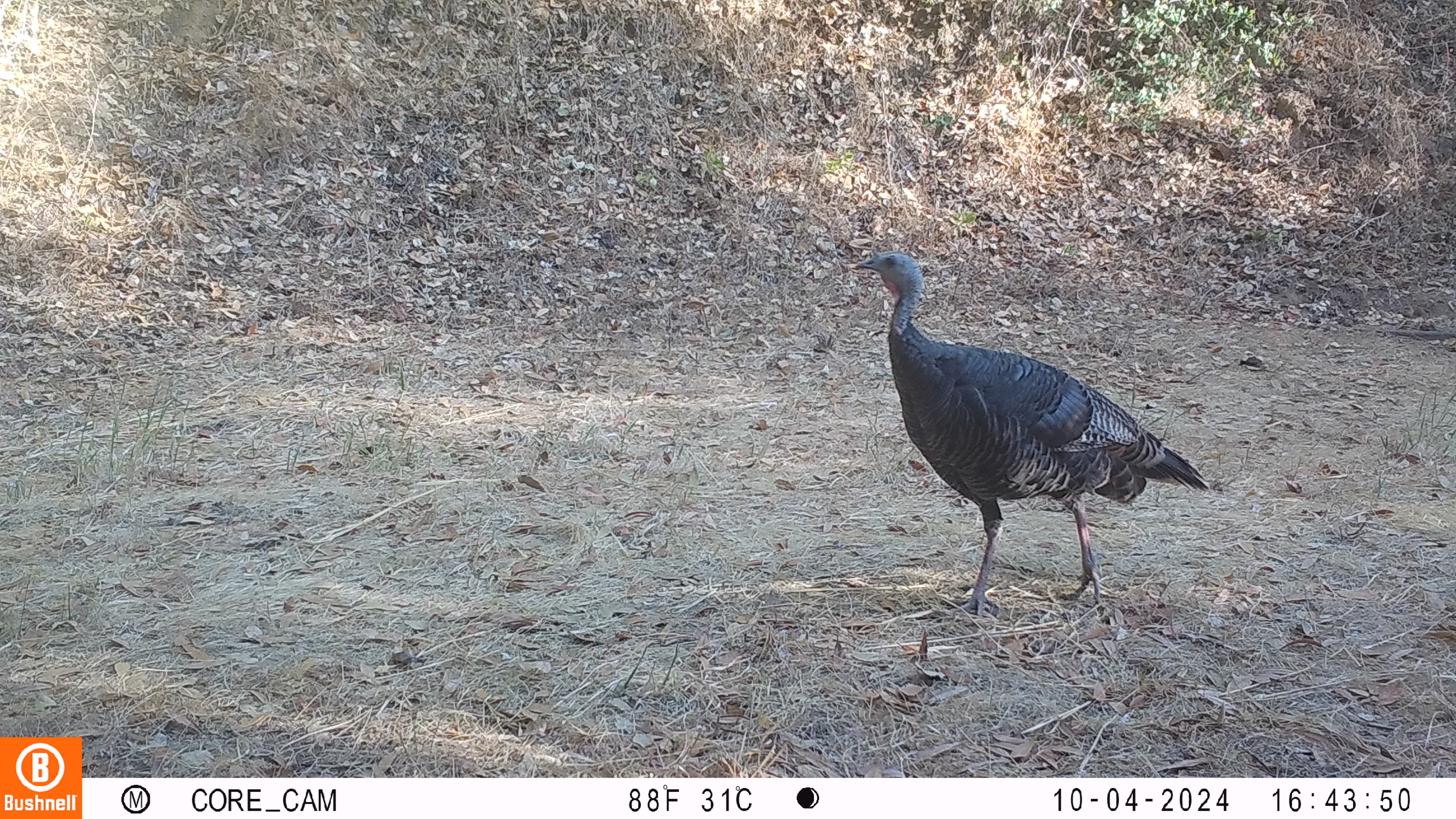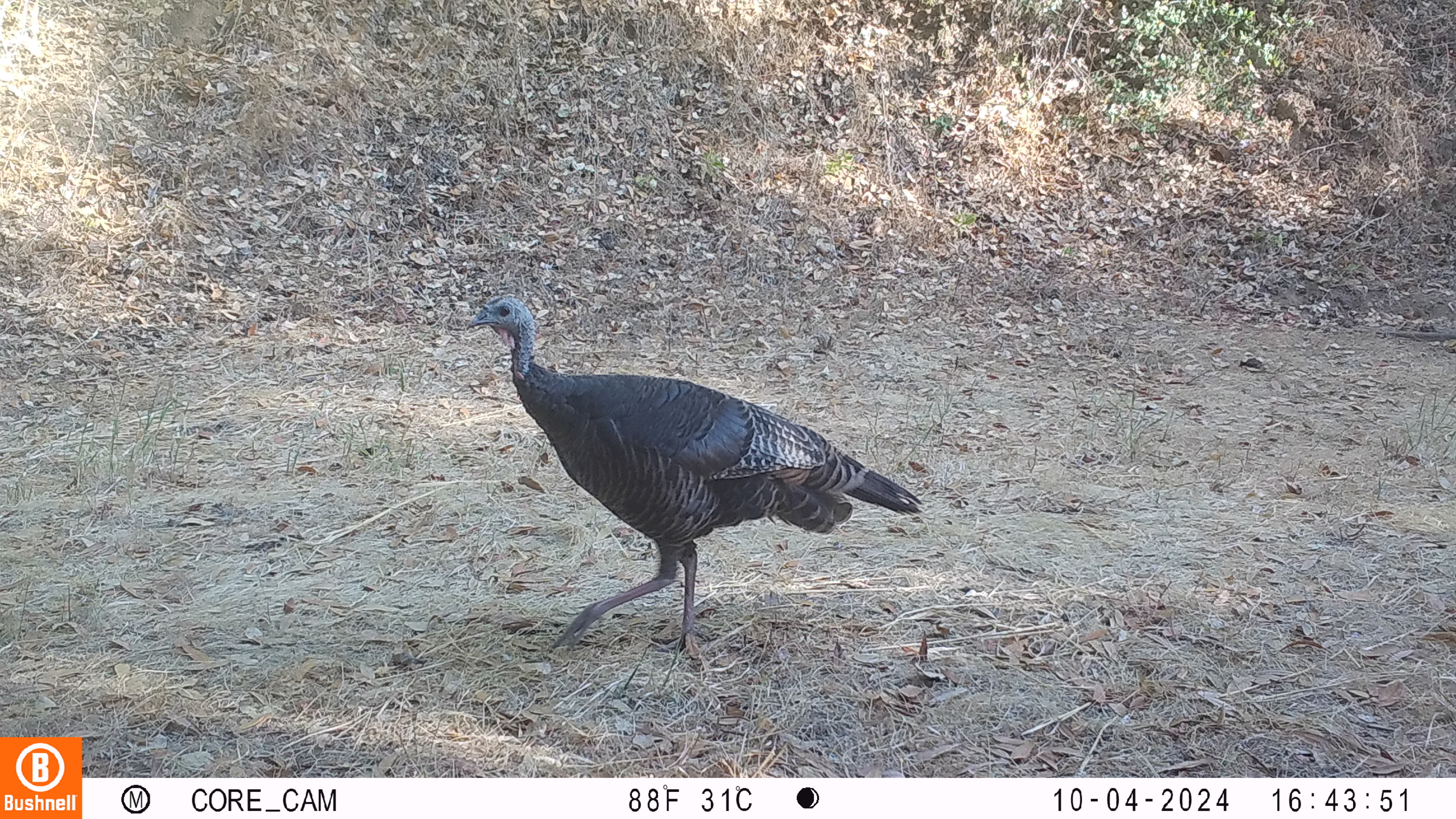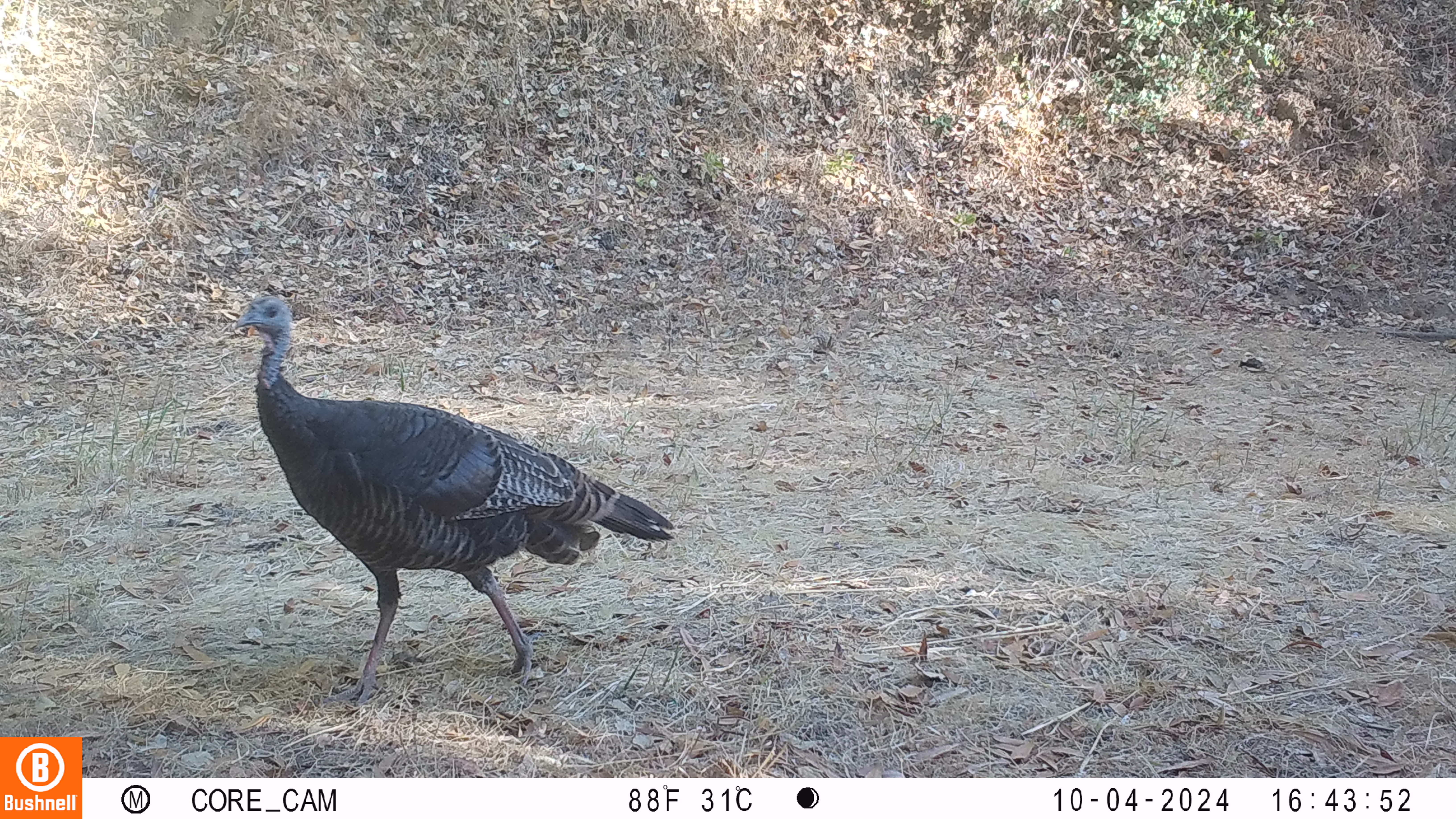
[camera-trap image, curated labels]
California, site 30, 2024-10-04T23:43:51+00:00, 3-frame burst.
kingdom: Animalia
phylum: Chordata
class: Aves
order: Galliformes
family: Phasianidae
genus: Meleagris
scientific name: Meleagris gallopavo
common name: turkey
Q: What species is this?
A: Turkey (Meleagris gallopavo).